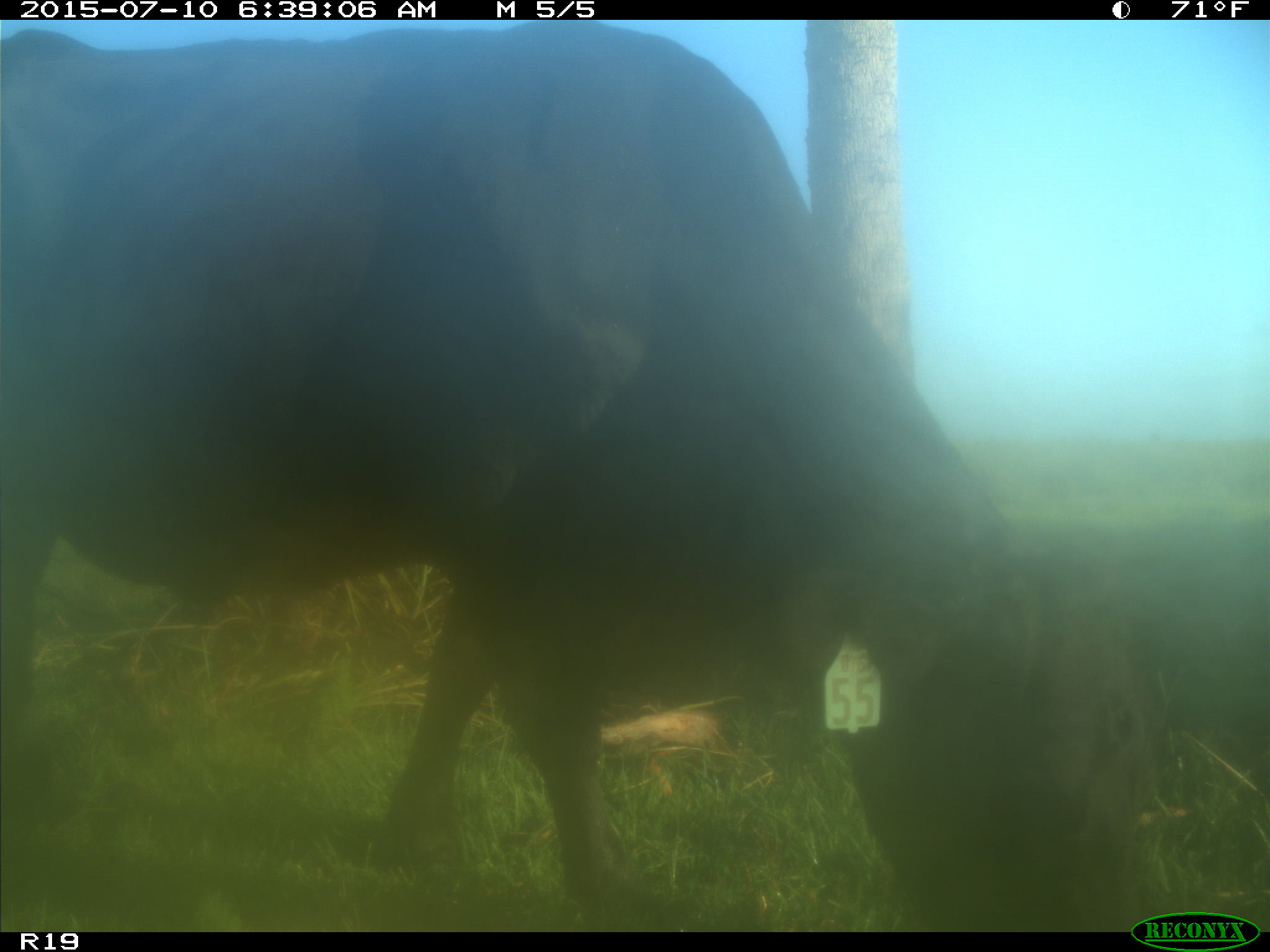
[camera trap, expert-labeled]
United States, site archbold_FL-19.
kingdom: Animalia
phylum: Chordata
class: Mammalia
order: Artiodactyla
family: Bovidae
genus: Bos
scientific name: Bos taurus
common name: domestic cow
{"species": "Bos taurus (domestic cow)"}